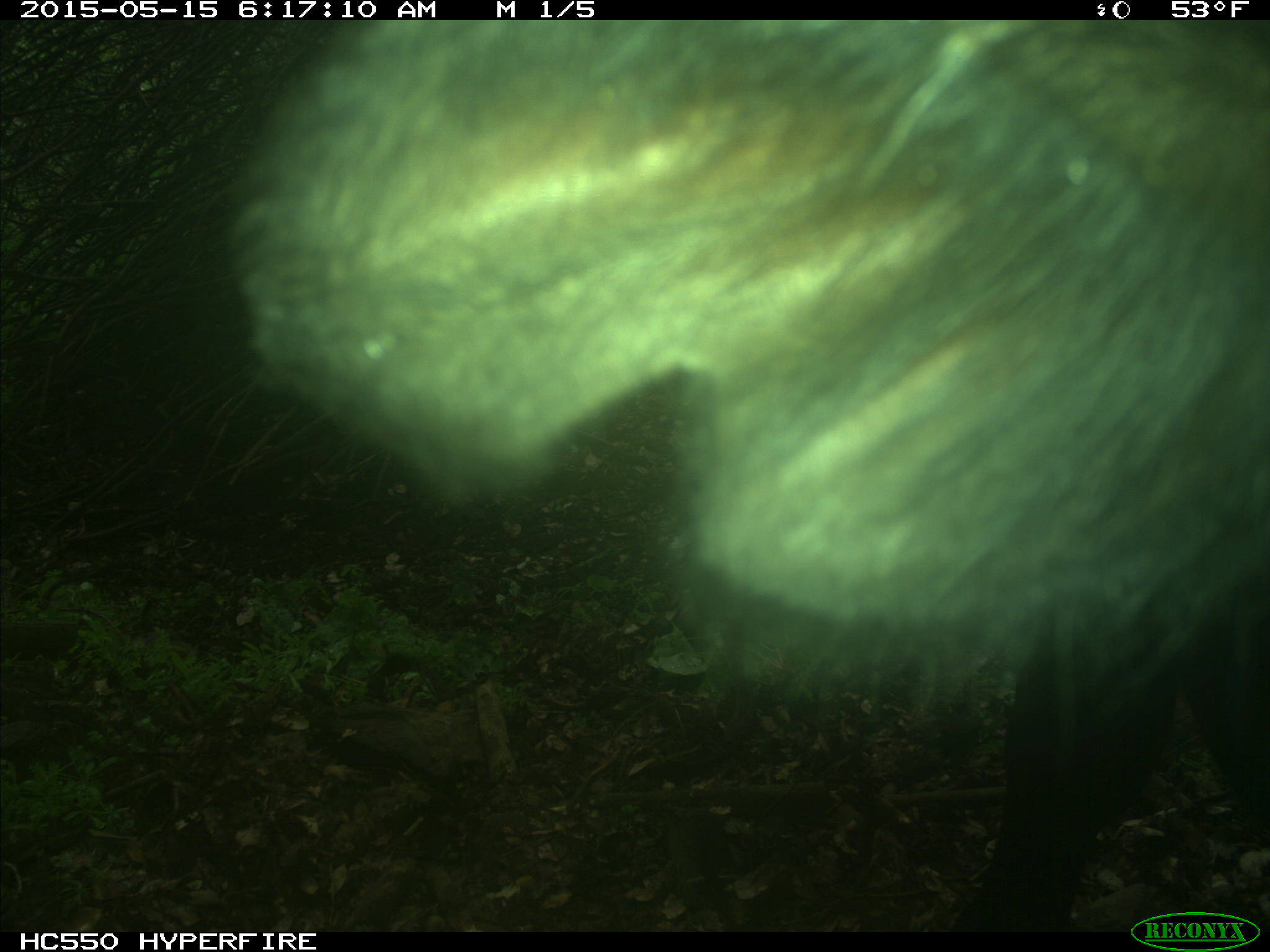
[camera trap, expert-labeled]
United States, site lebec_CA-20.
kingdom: Animalia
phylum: Chordata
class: Mammalia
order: Artiodactyla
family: Bovidae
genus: Bos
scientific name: Bos taurus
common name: domestic cow